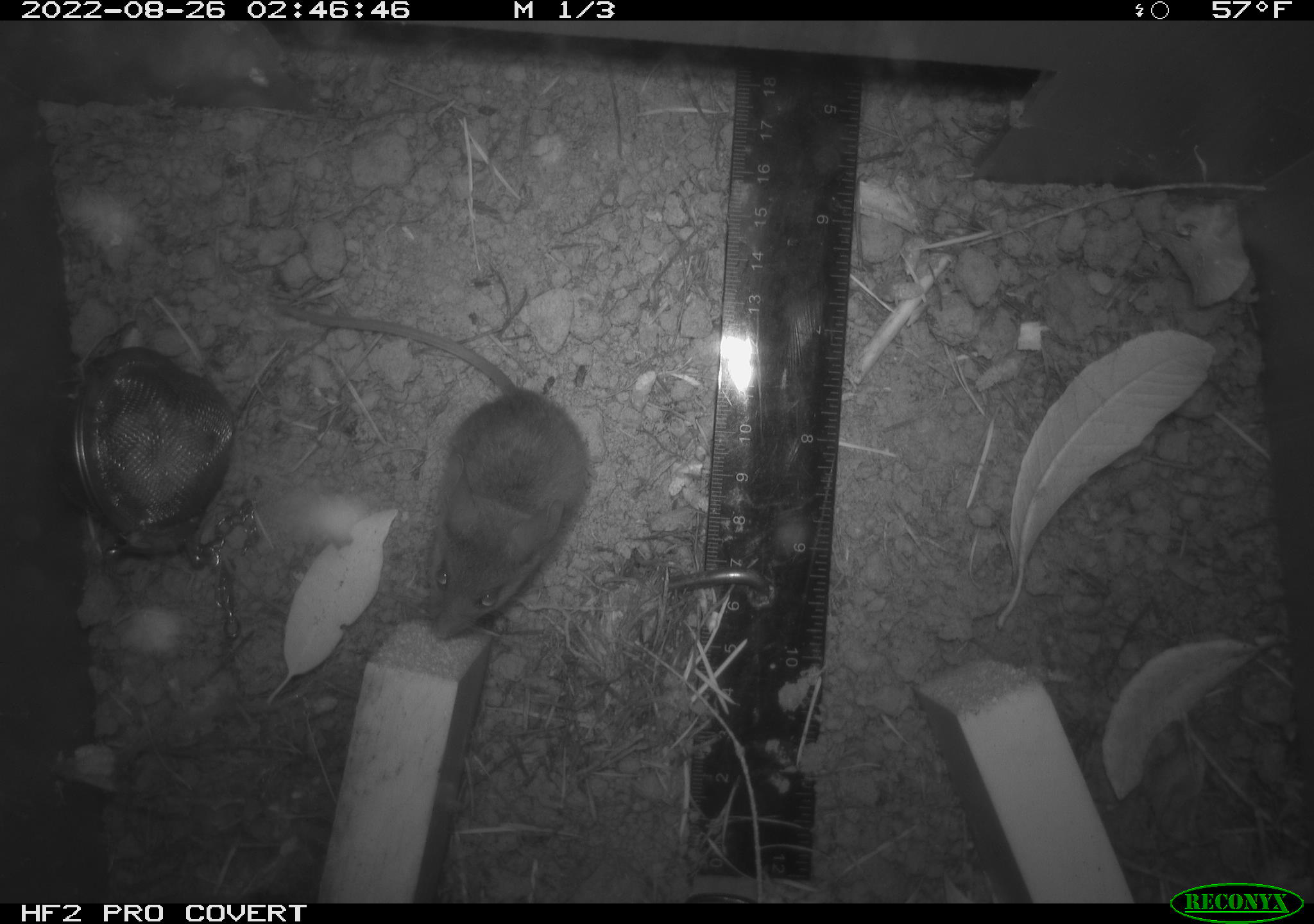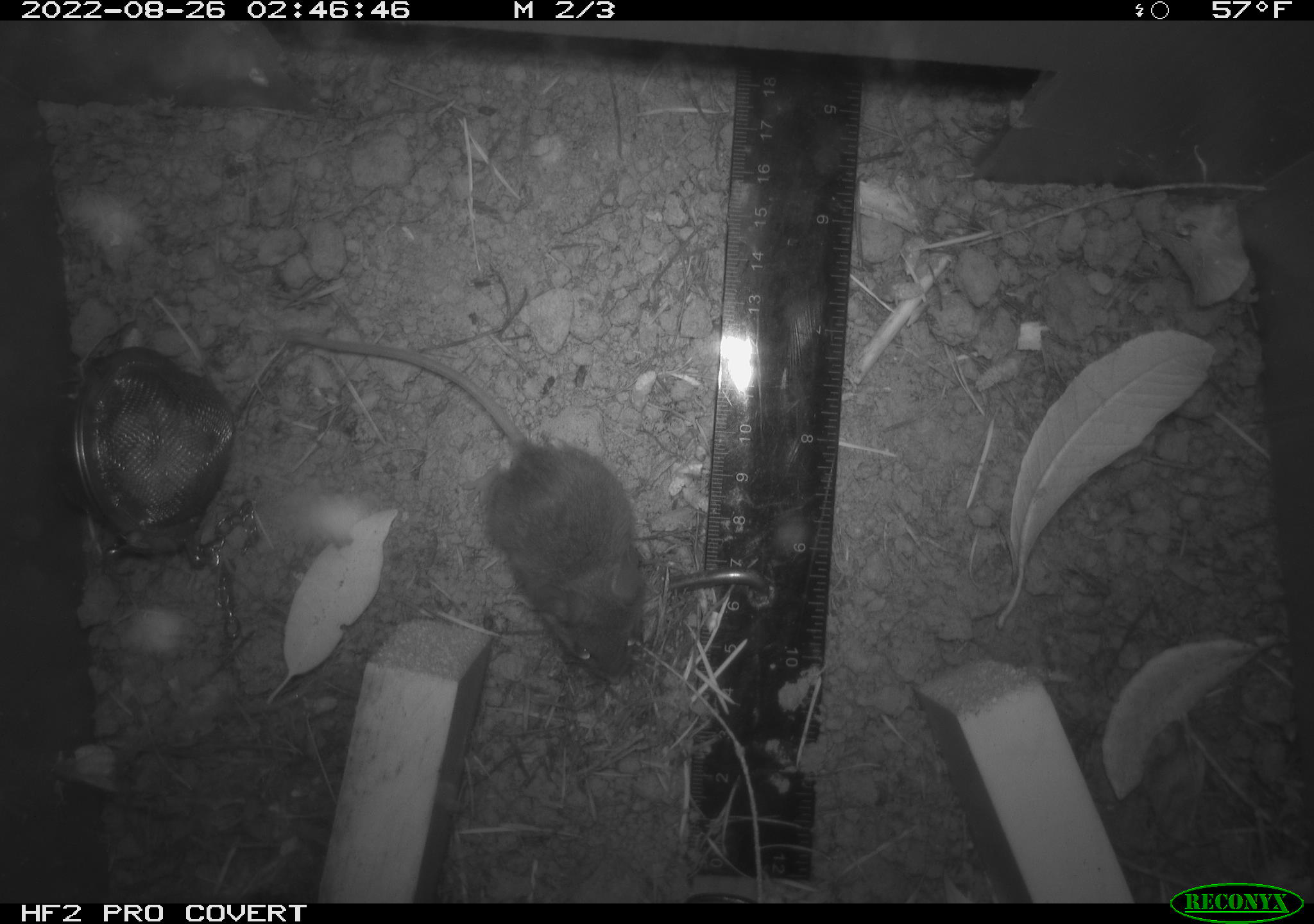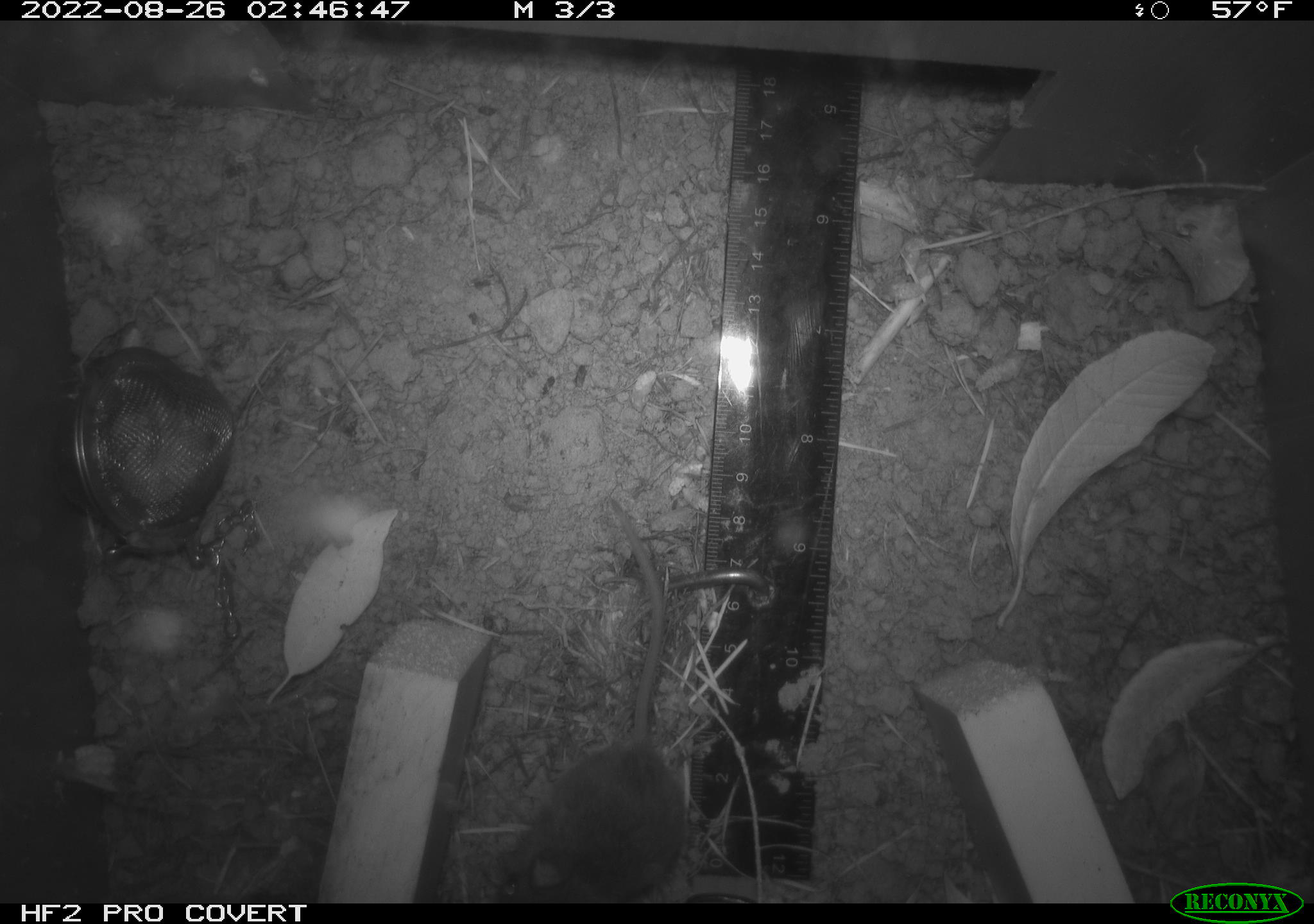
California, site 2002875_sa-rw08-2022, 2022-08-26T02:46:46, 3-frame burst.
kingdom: Animalia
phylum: Chordata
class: Mammalia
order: Rodentia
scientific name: Rodentia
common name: mouse species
Mouse species (Rodentia).